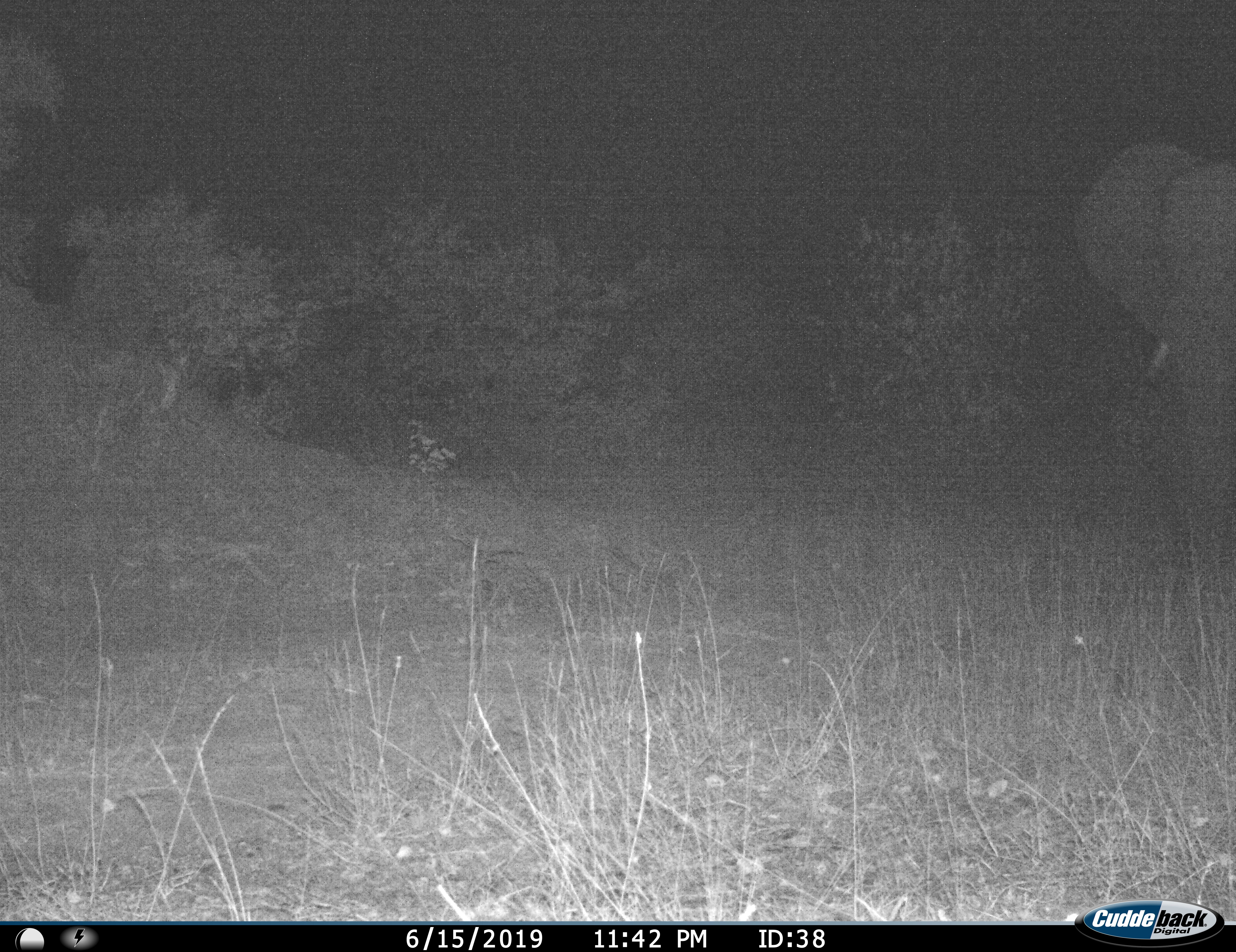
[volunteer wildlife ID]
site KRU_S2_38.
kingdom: Animalia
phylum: Chordata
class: Mammalia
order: Proboscidea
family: Elephantidae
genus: Loxodonta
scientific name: Loxodonta africana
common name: african bush elephant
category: elephant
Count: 1.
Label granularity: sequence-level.